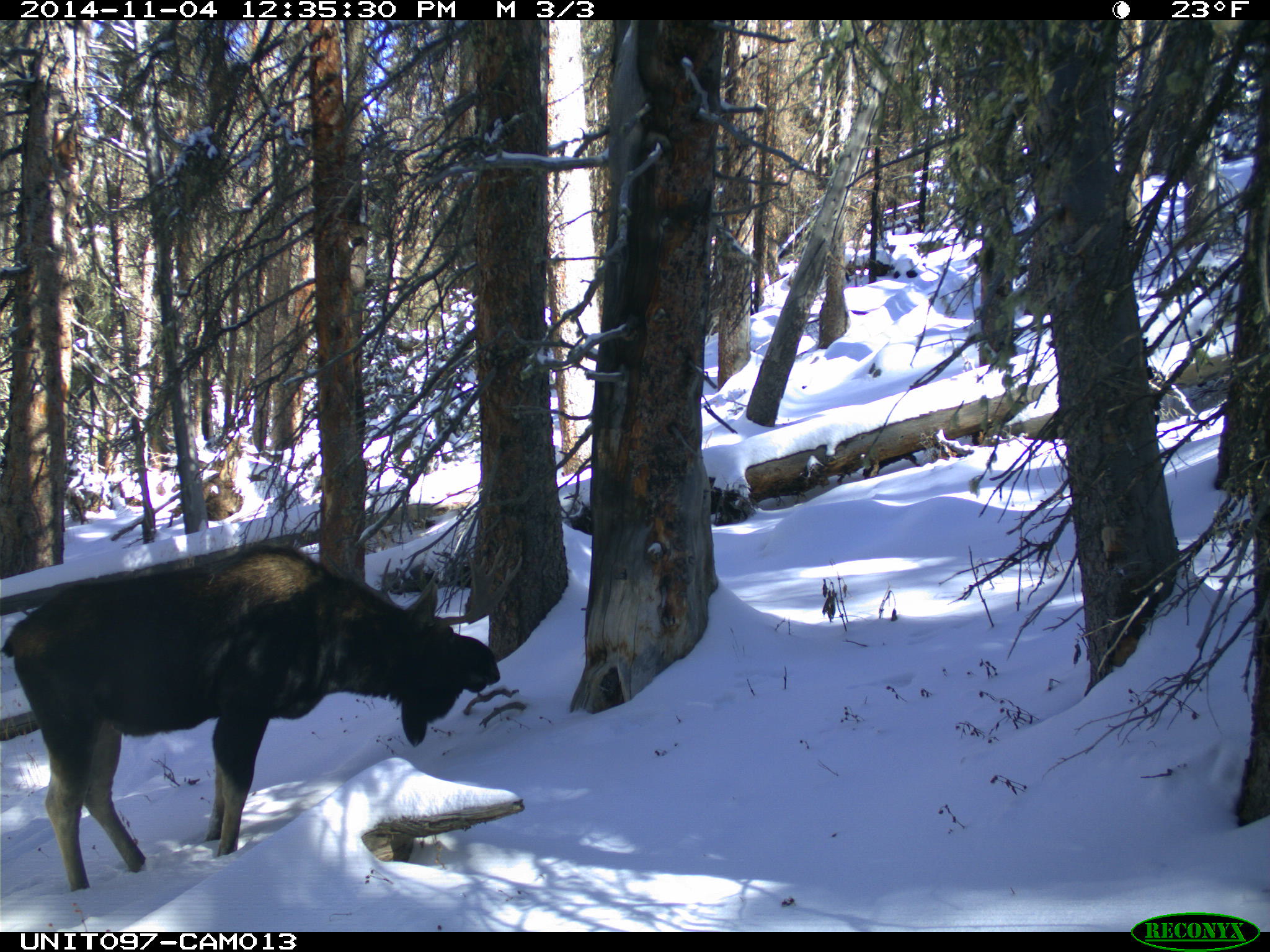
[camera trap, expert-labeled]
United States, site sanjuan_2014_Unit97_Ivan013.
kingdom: Animalia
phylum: Chordata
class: Mammalia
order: Artiodactyla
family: Cervidae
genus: Alces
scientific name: Alces alces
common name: moose